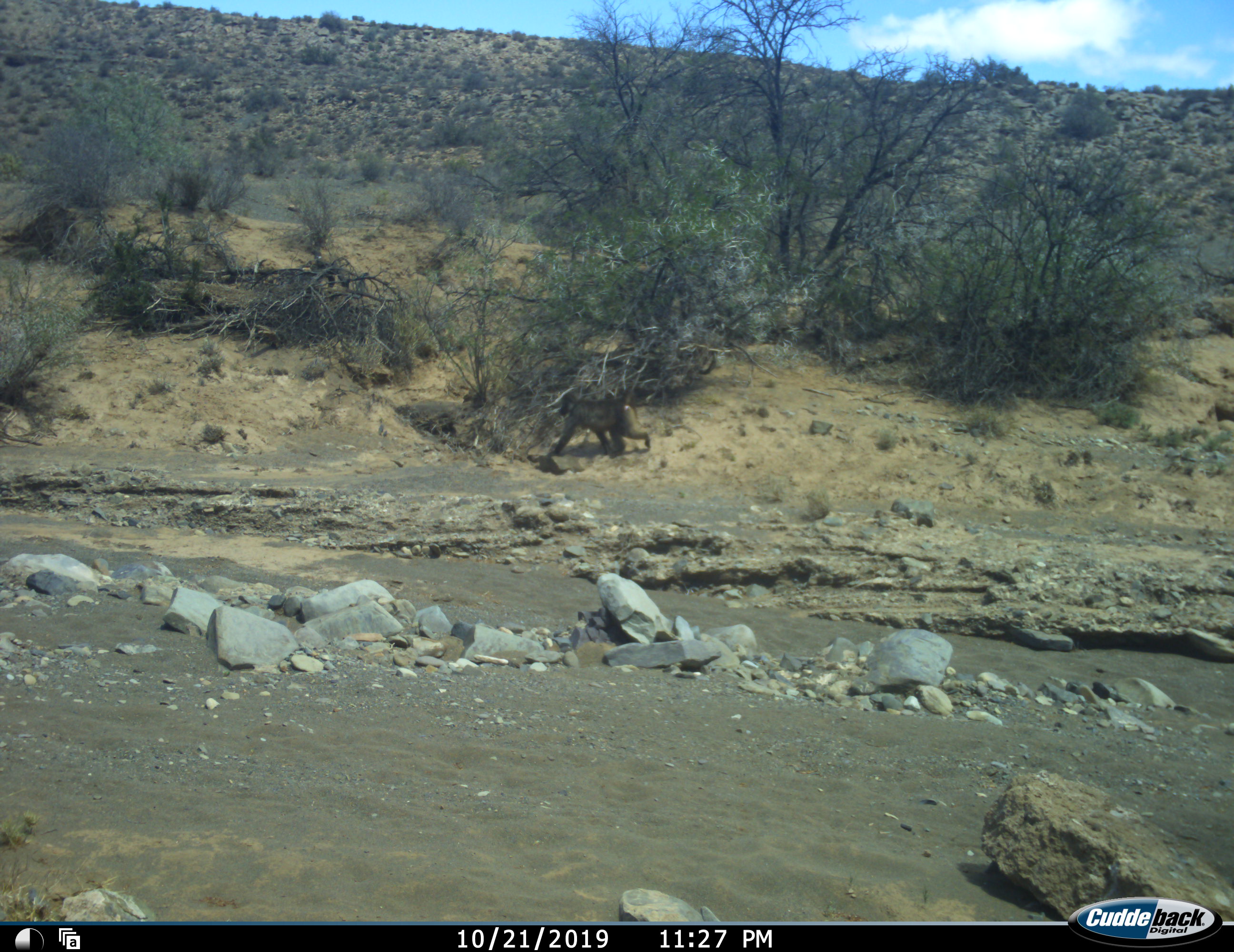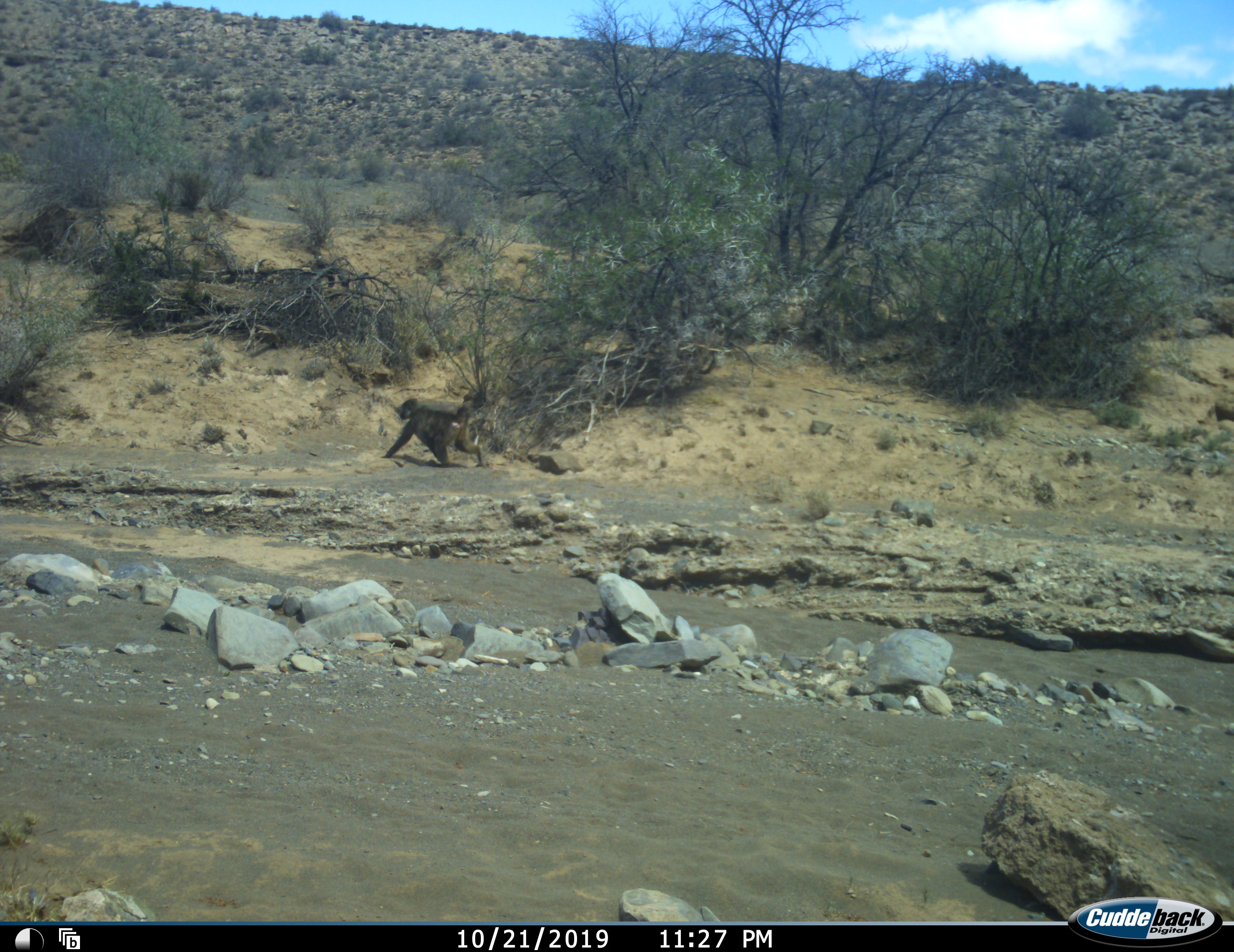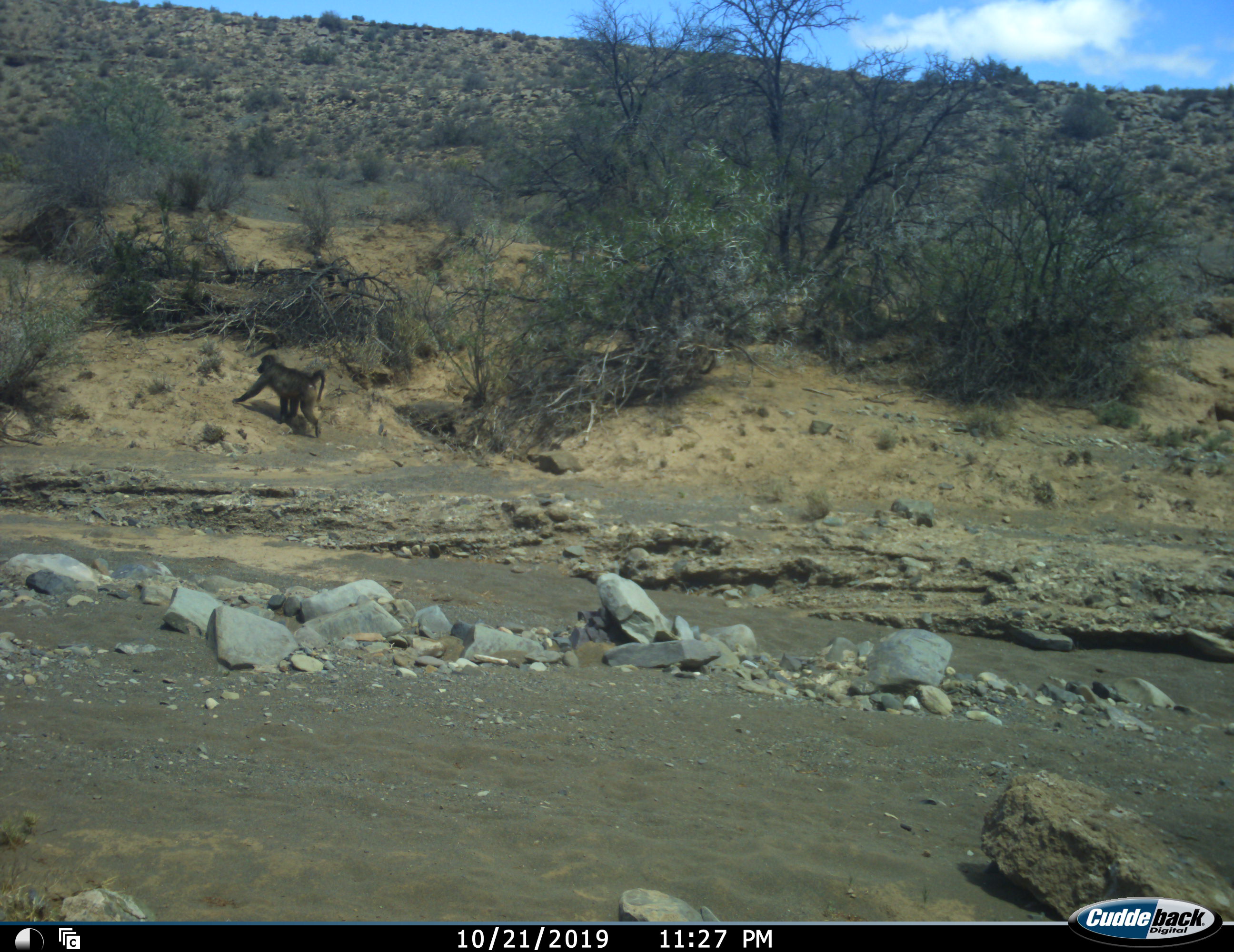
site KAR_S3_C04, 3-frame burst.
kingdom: Animalia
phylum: Chordata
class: Mammalia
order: Primates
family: Cercopithecidae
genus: Papio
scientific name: Papio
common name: baboon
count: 1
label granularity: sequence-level